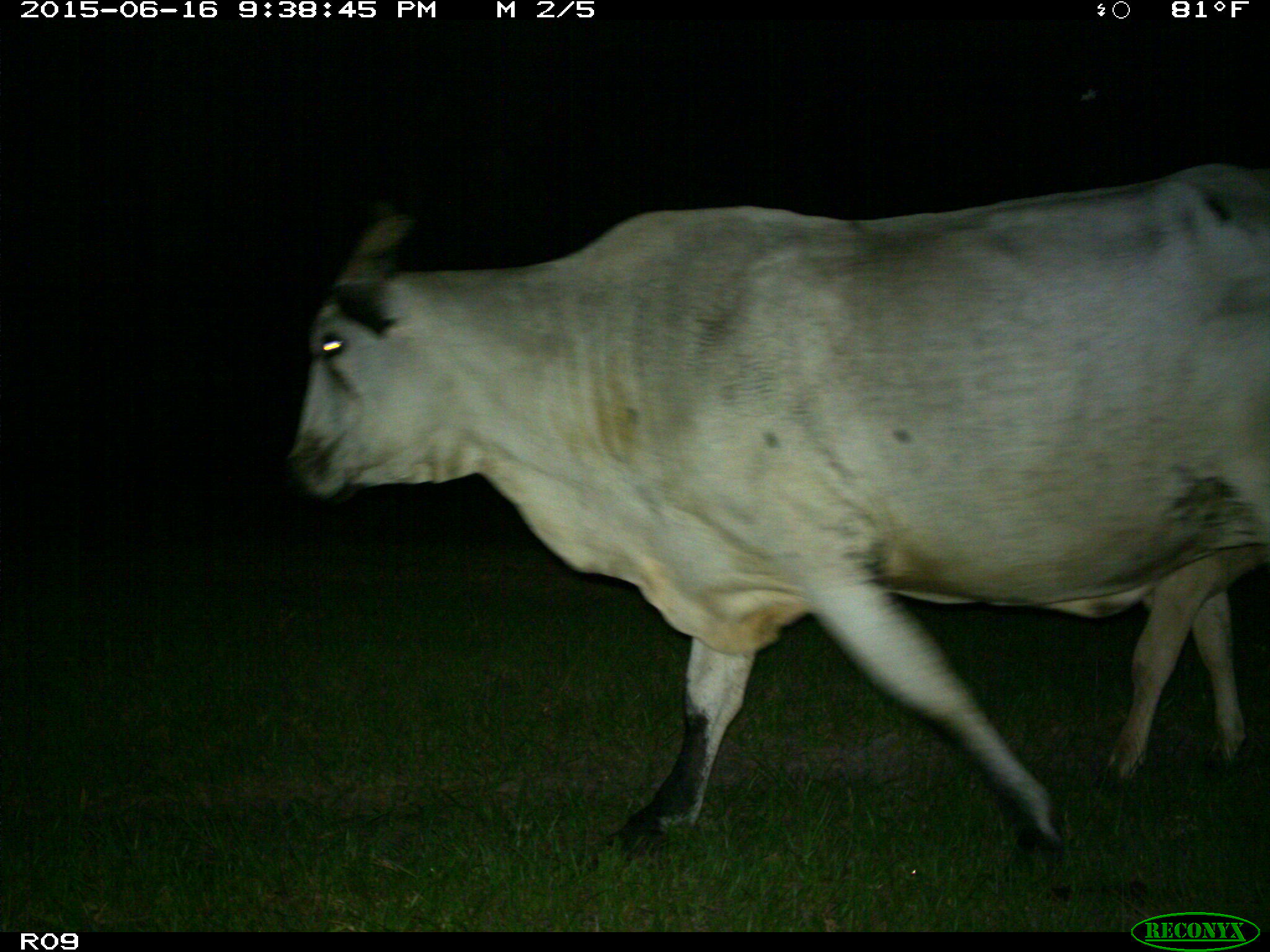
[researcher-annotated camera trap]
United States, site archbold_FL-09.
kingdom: Animalia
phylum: Chordata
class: Mammalia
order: Artiodactyla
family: Bovidae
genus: Bos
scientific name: Bos taurus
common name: domestic cow